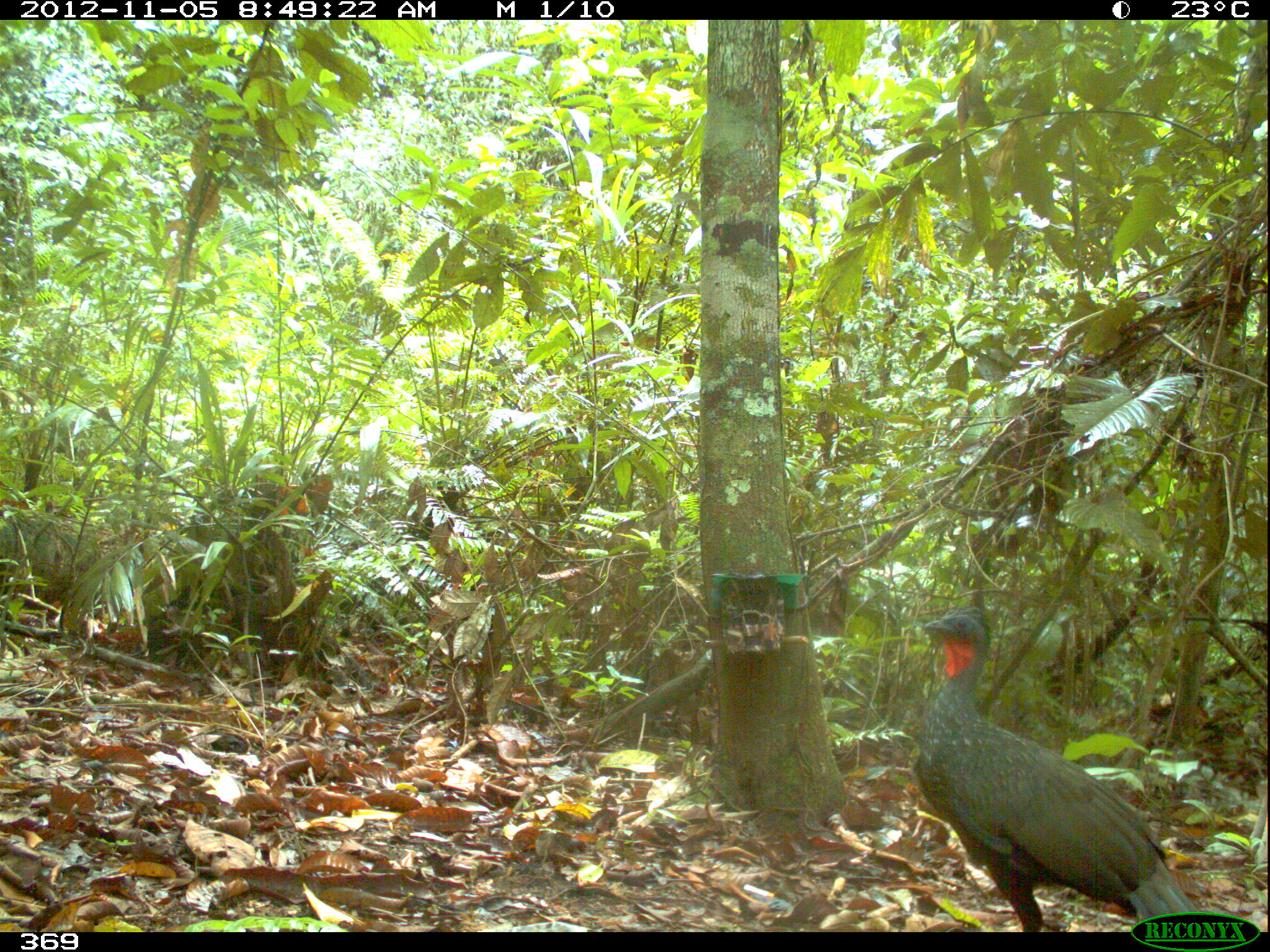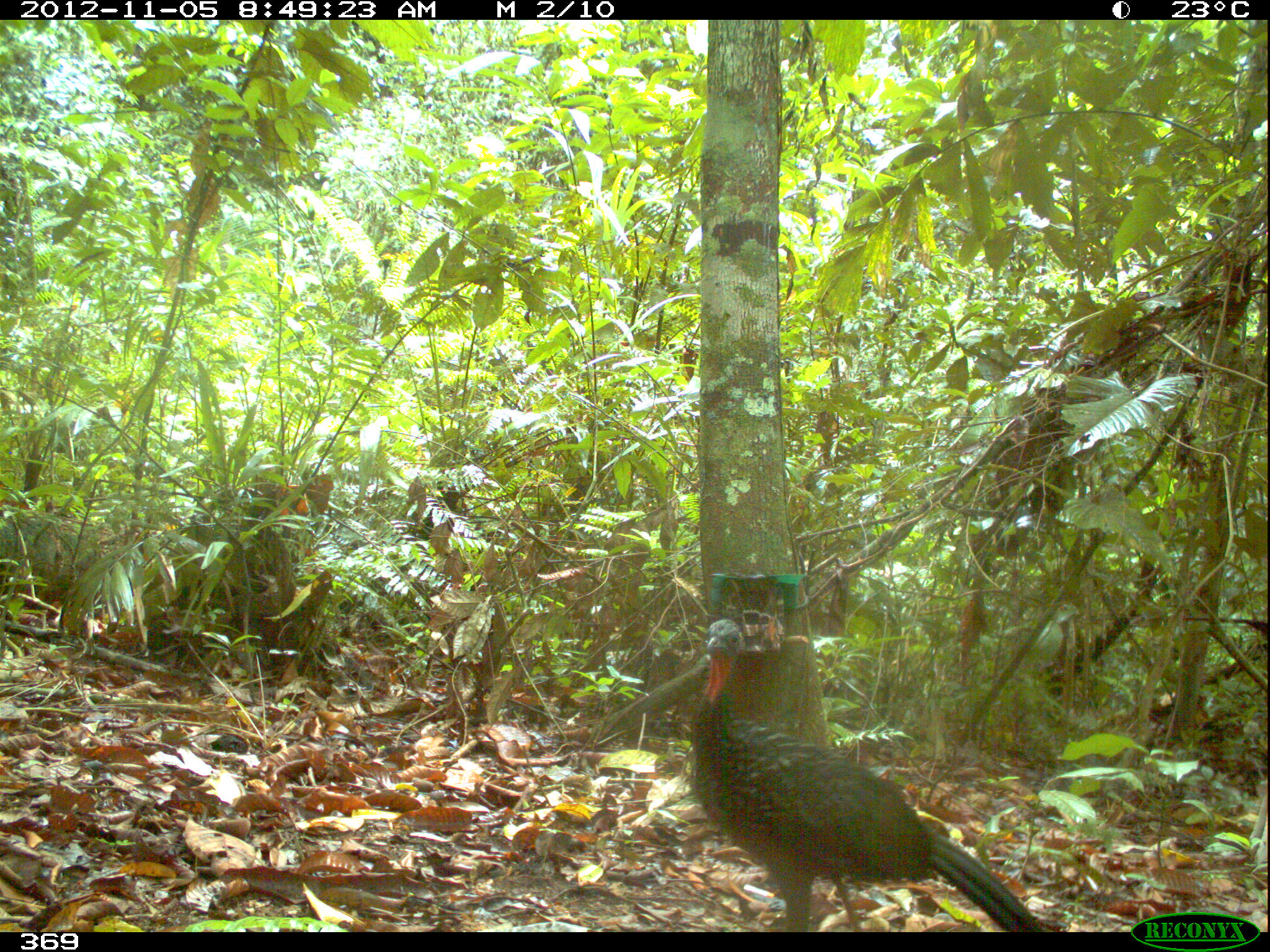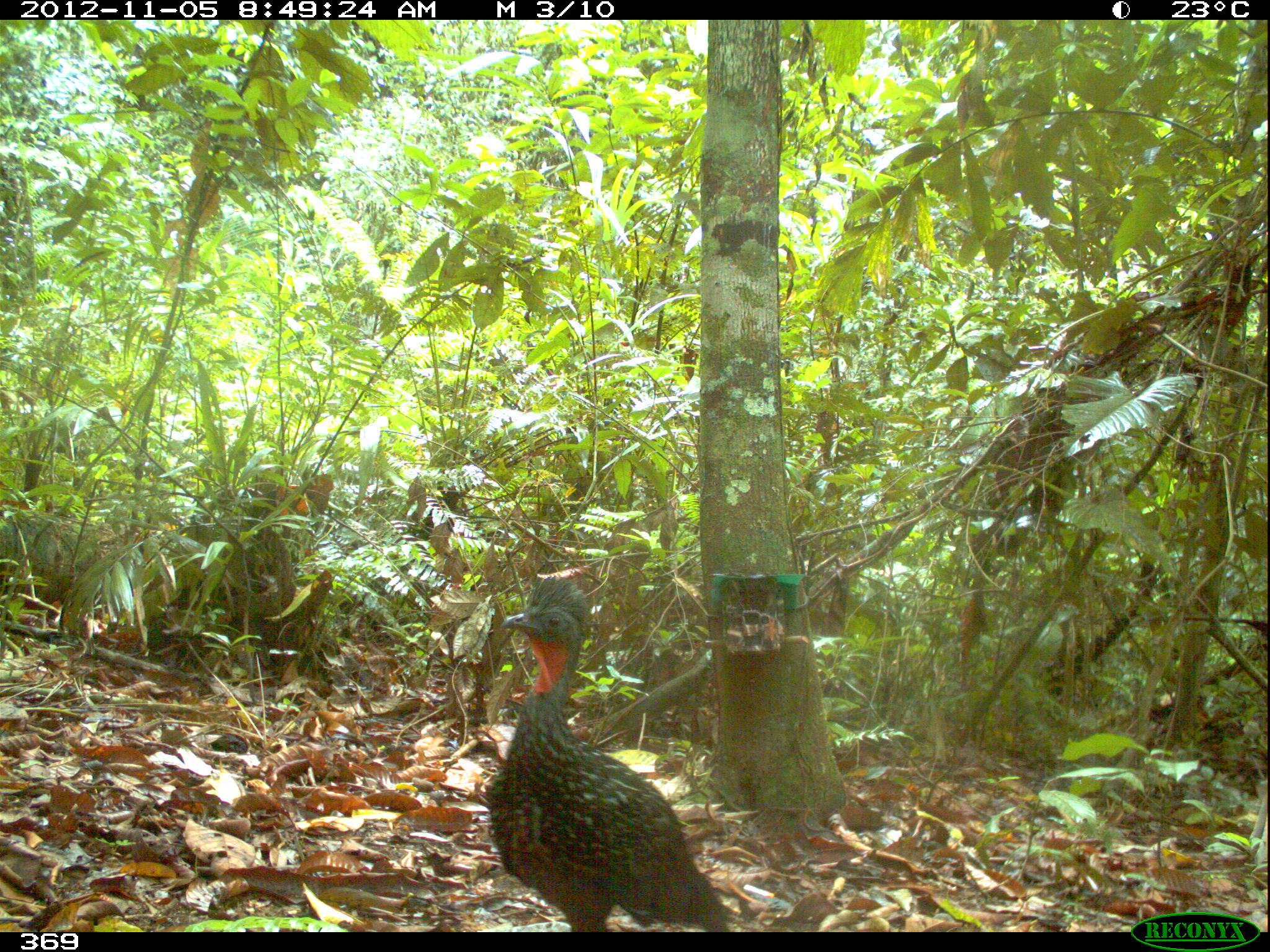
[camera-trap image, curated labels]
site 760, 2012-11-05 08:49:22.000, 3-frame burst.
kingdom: Animalia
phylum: Chordata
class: Aves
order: Galliformes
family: Cracidae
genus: Penelope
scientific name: Penelope jacquacu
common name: spix's guan